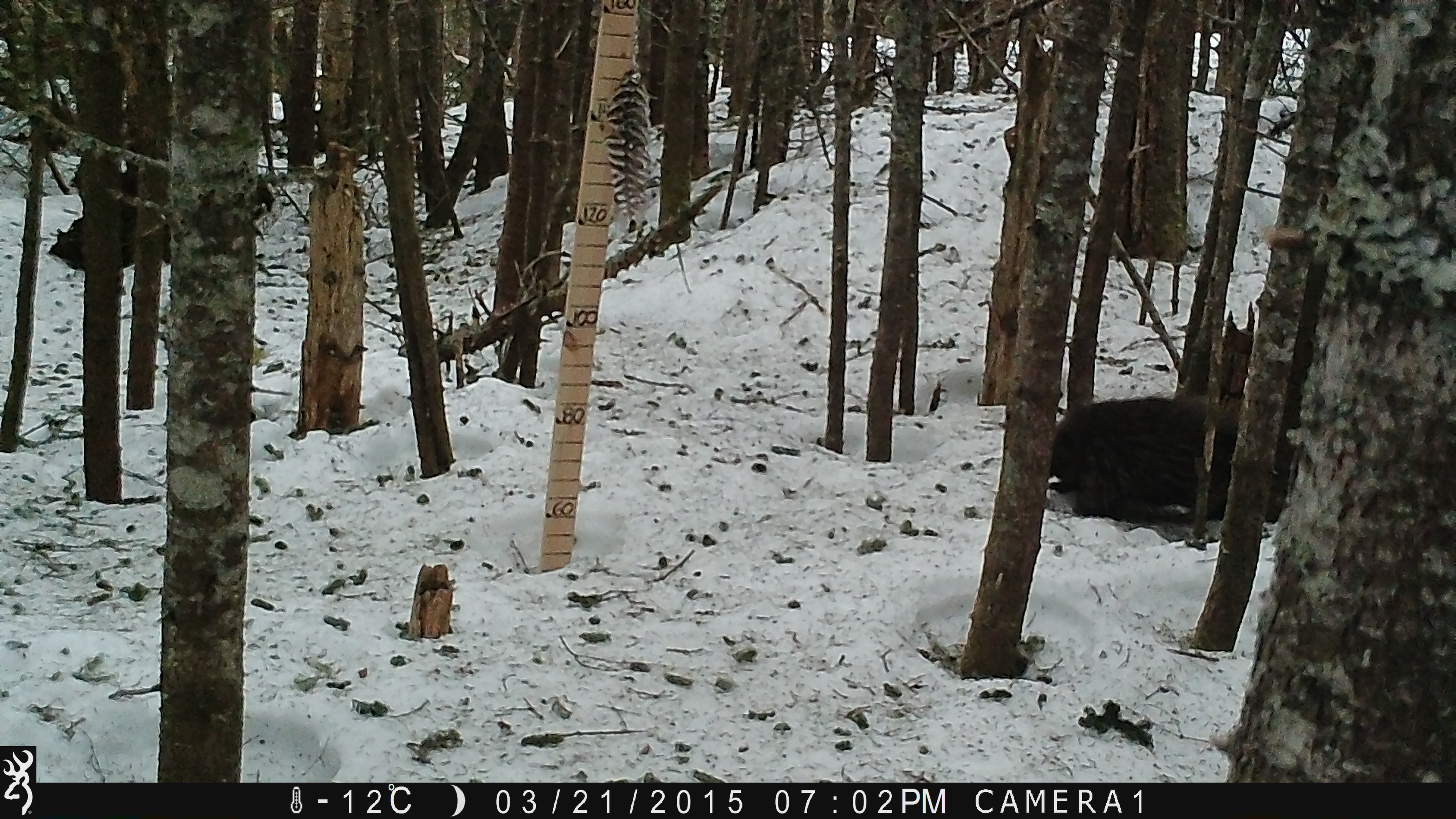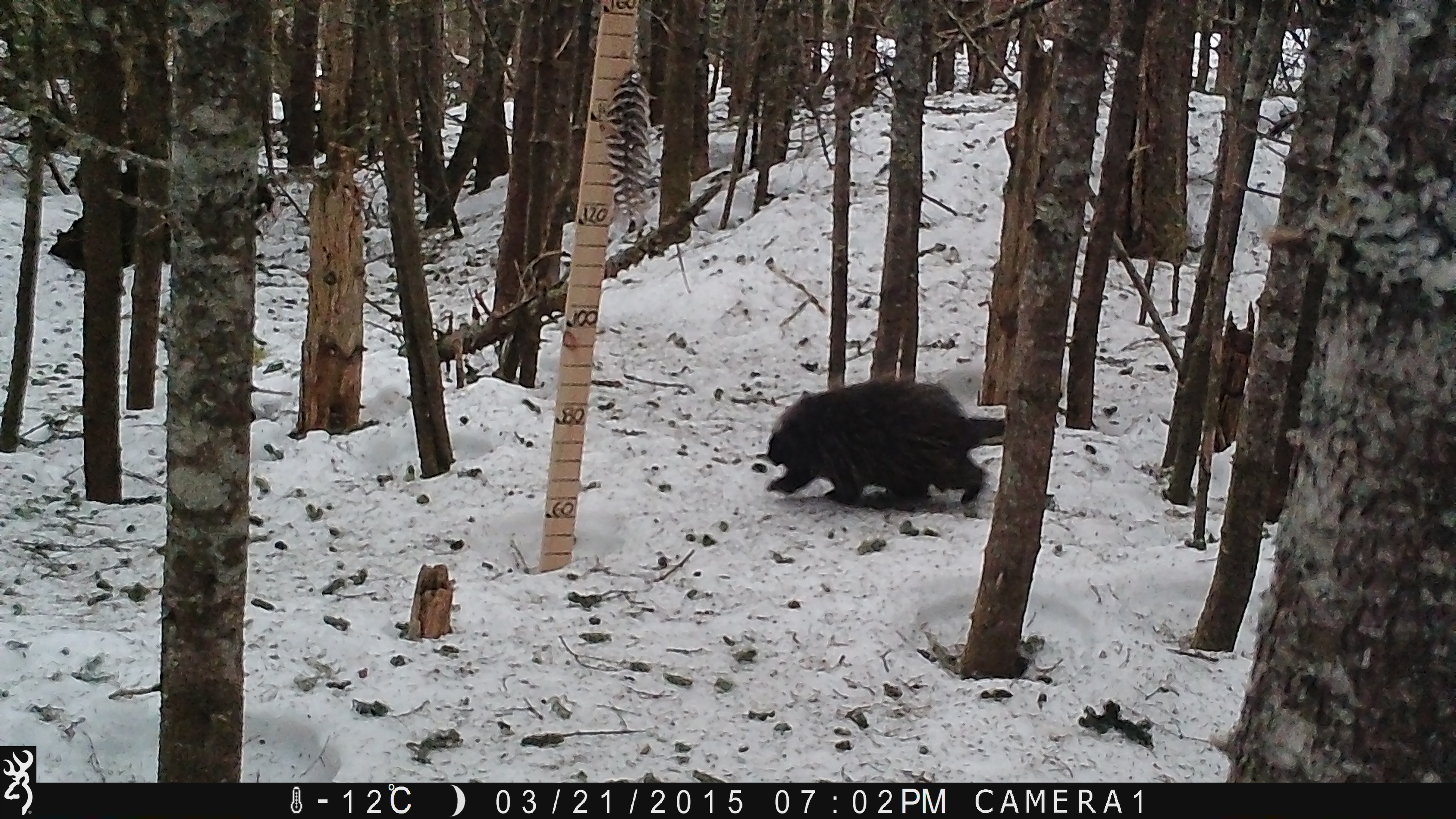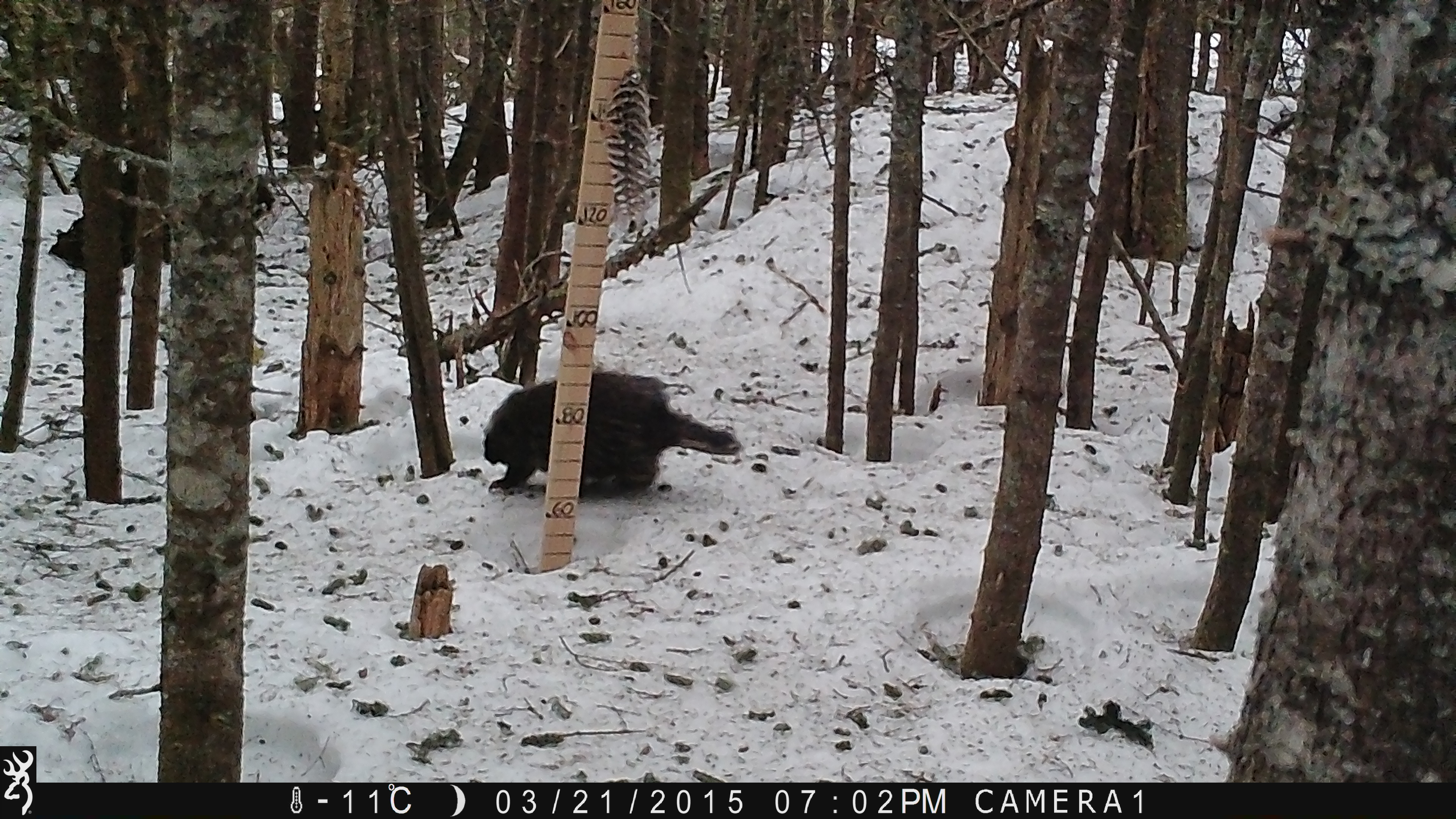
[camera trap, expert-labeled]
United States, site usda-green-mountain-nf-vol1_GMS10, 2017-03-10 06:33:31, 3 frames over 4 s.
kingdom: Animalia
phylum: Chordata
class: Mammalia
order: Rodentia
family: Erethizontidae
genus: Erethizon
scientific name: Erethizon dorsatum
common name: porcupine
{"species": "porcupine (Erethizon dorsatum)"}